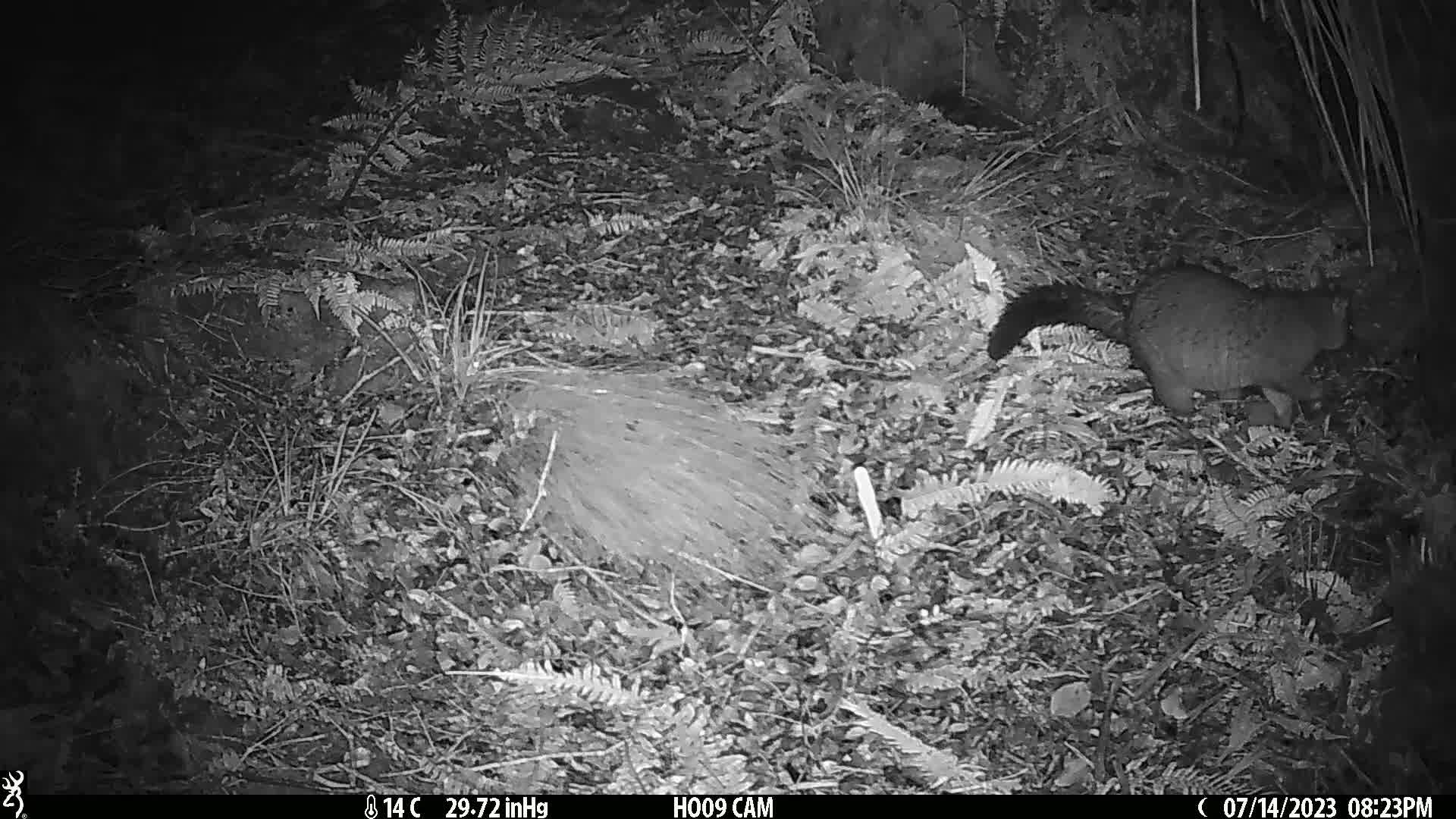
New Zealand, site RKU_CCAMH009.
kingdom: Animalia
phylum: Chordata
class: Mammalia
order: Diprotodontia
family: Phalangeridae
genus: Trichosurus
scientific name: Trichosurus vulpecula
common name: common brushtail possum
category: possum